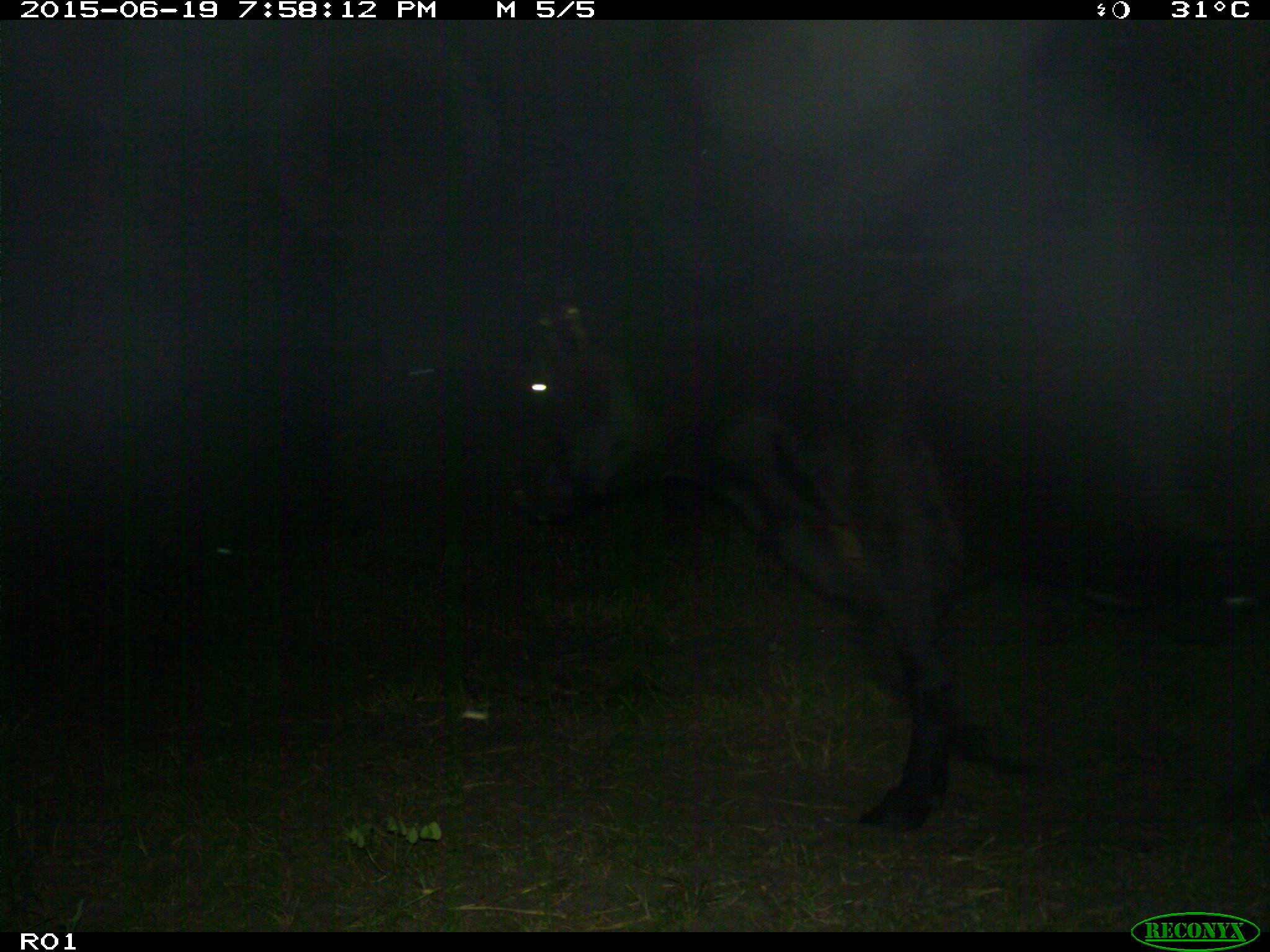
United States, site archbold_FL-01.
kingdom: Animalia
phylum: Chordata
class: Mammalia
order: Artiodactyla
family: Bovidae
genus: Bos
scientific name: Bos taurus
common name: domestic cow